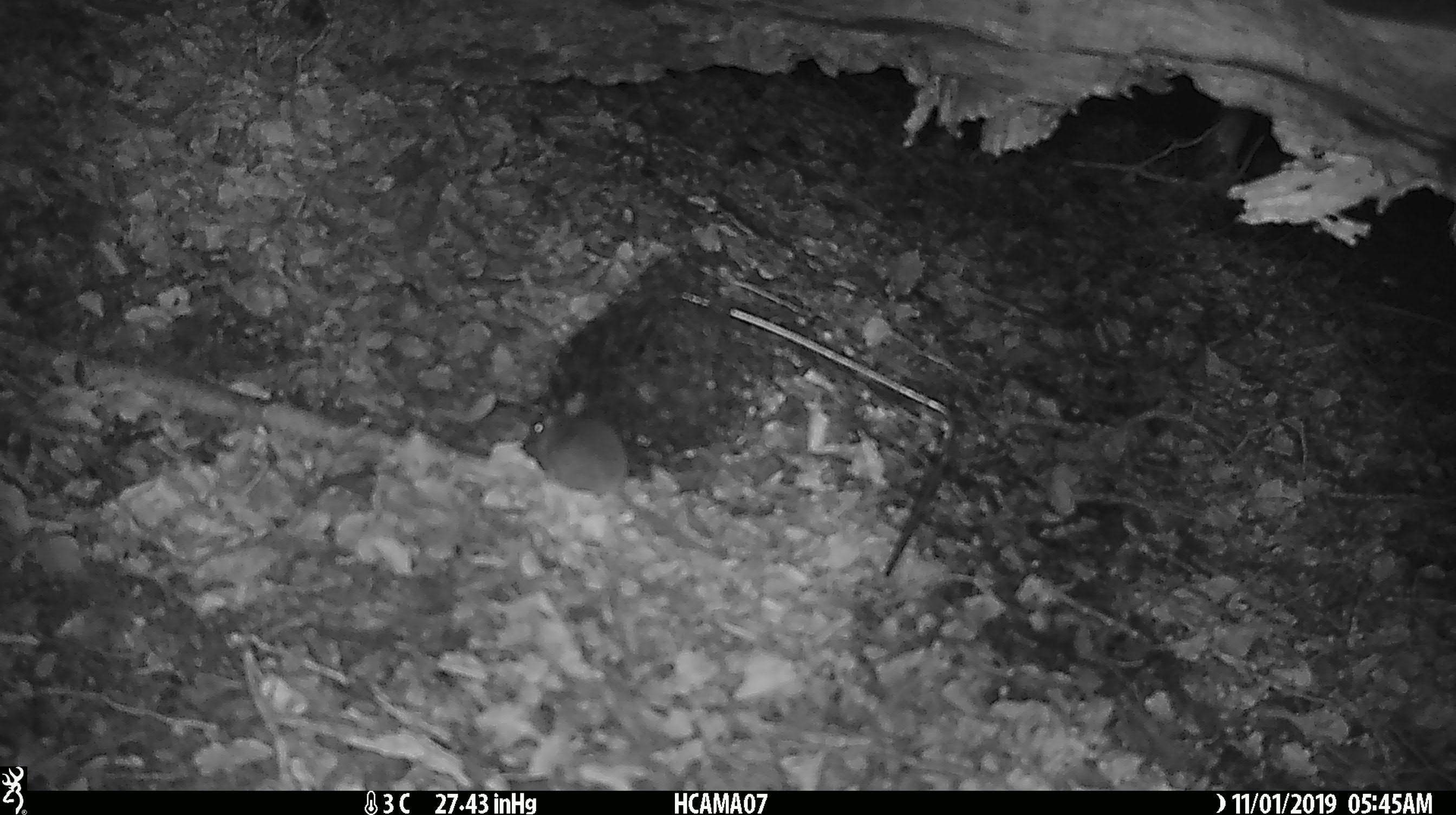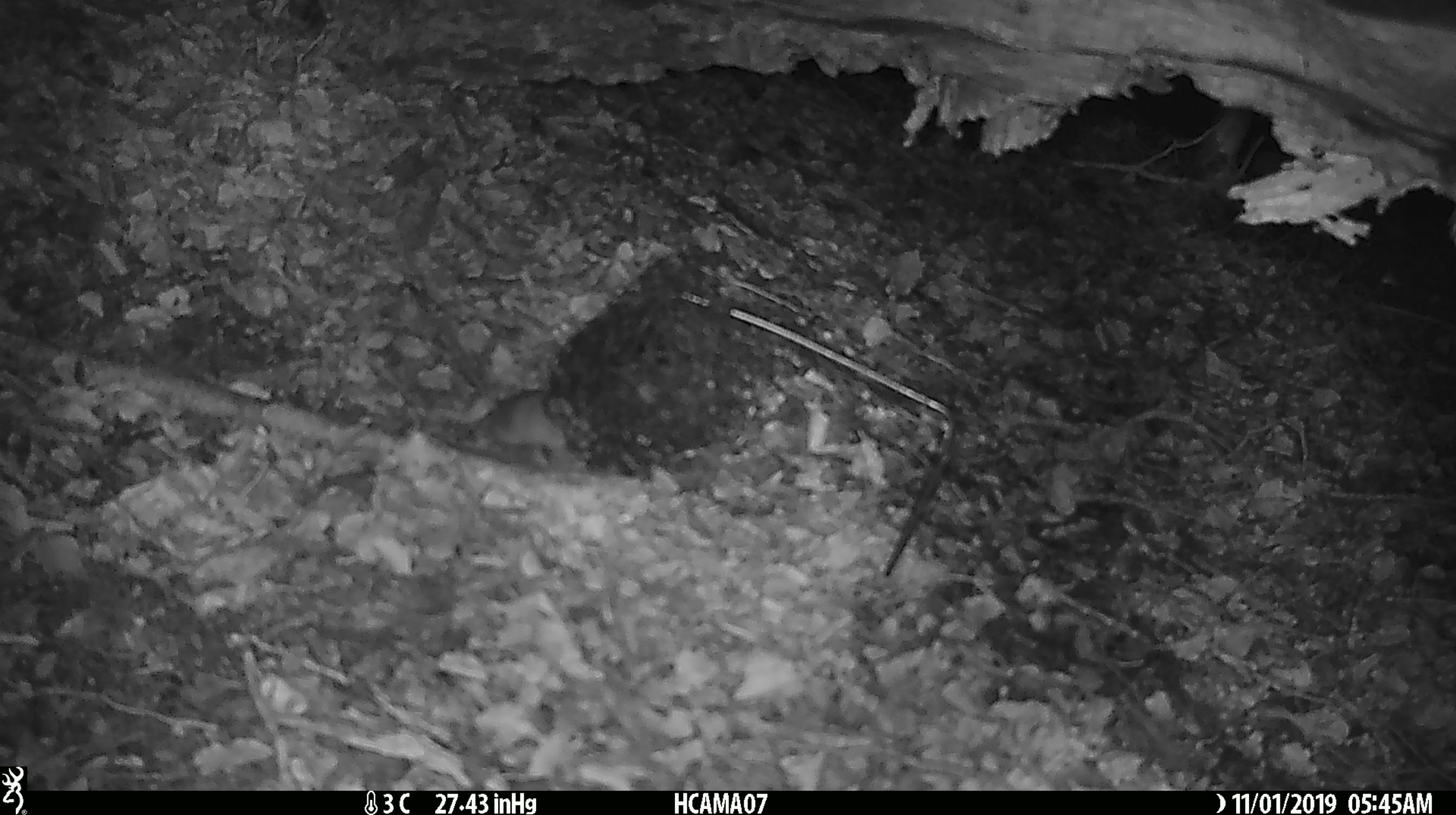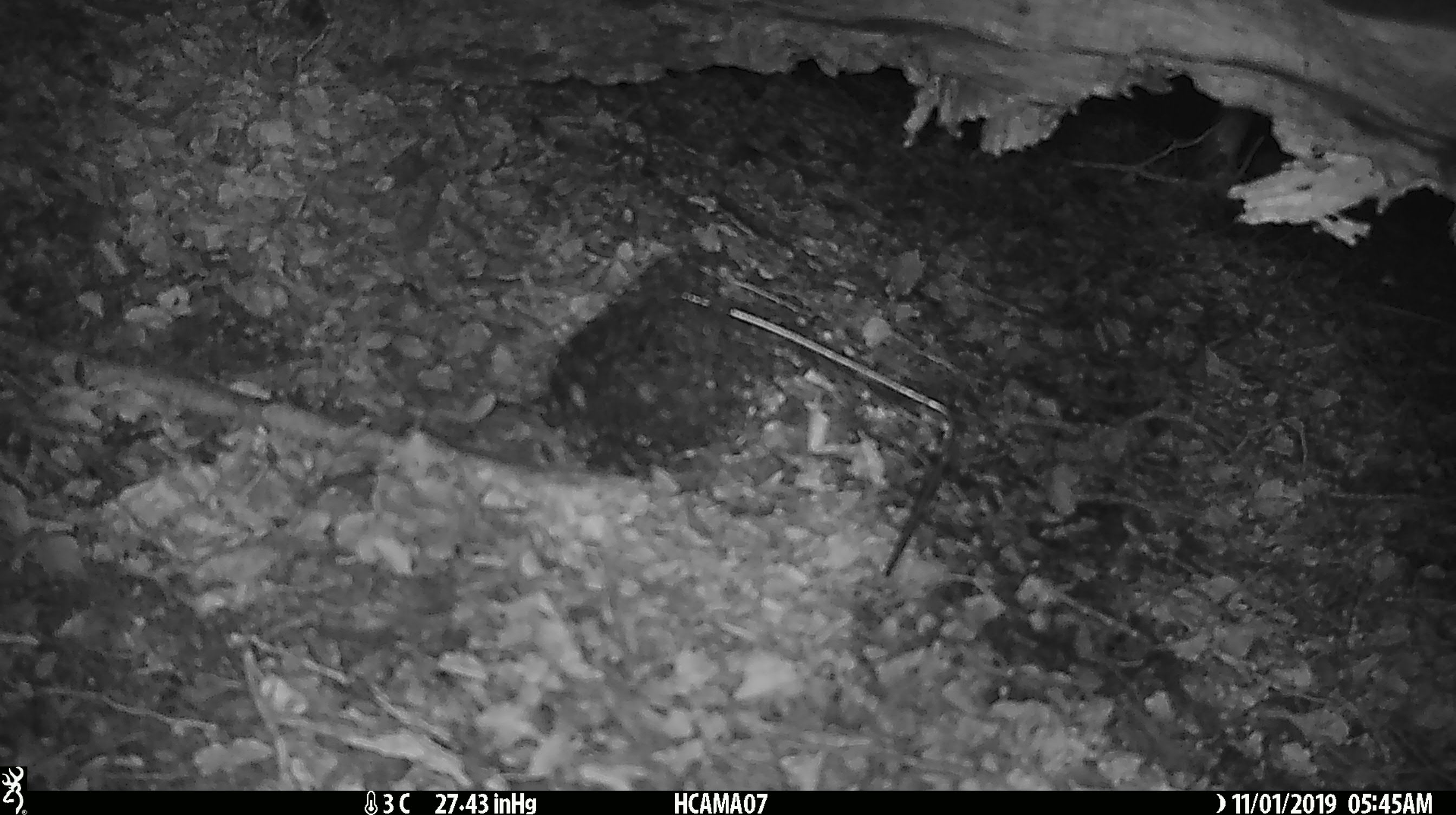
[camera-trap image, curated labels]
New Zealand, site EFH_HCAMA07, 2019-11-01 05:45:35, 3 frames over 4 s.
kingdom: Animalia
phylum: Chordata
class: Mammalia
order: Rodentia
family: Muridae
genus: Mus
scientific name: Mus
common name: mouse